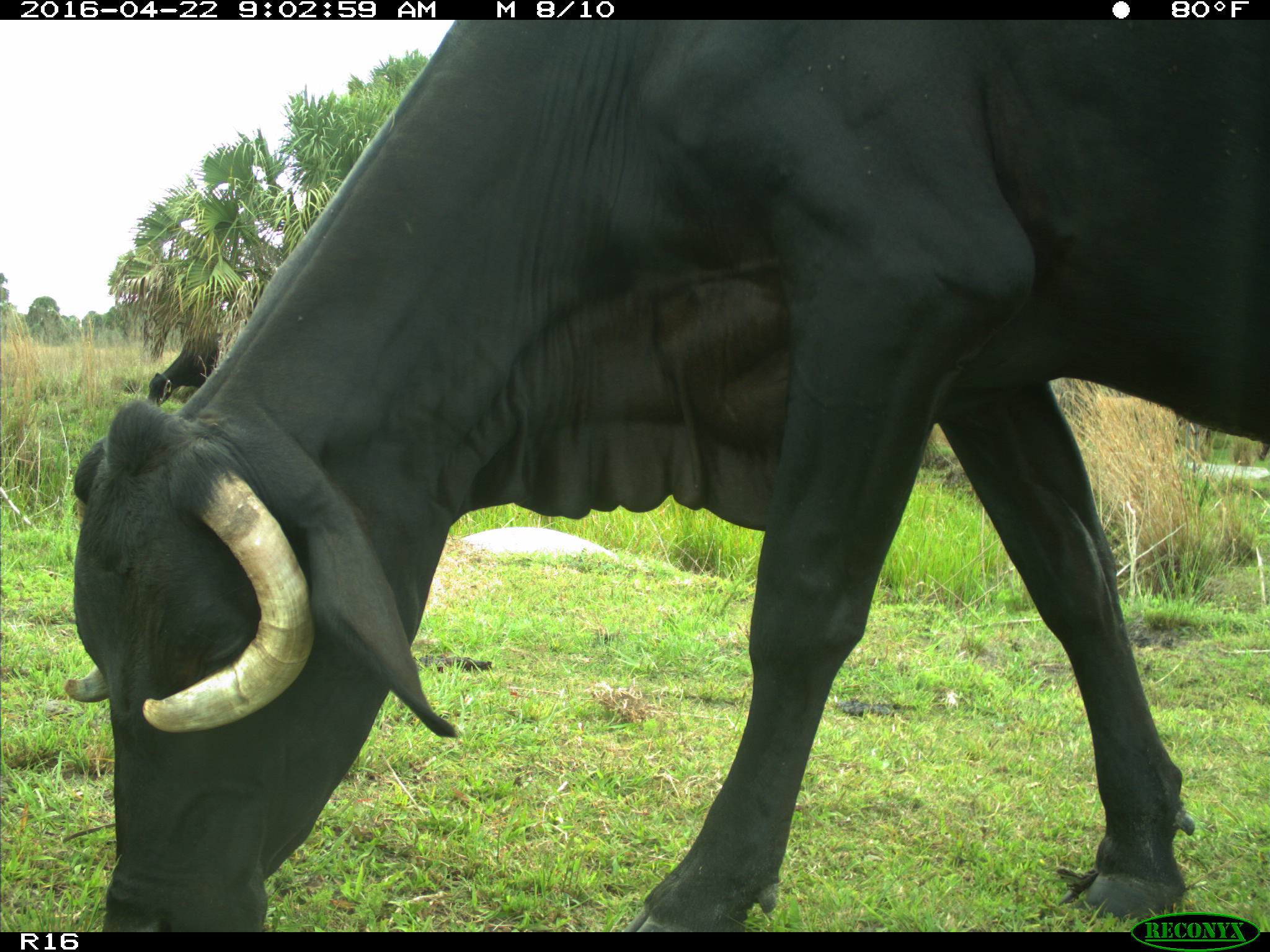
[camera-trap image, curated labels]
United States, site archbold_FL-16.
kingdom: Animalia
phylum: Chordata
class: Mammalia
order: Artiodactyla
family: Bovidae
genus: Bos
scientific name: Bos taurus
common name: domestic cow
Bos taurus (domestic cow).